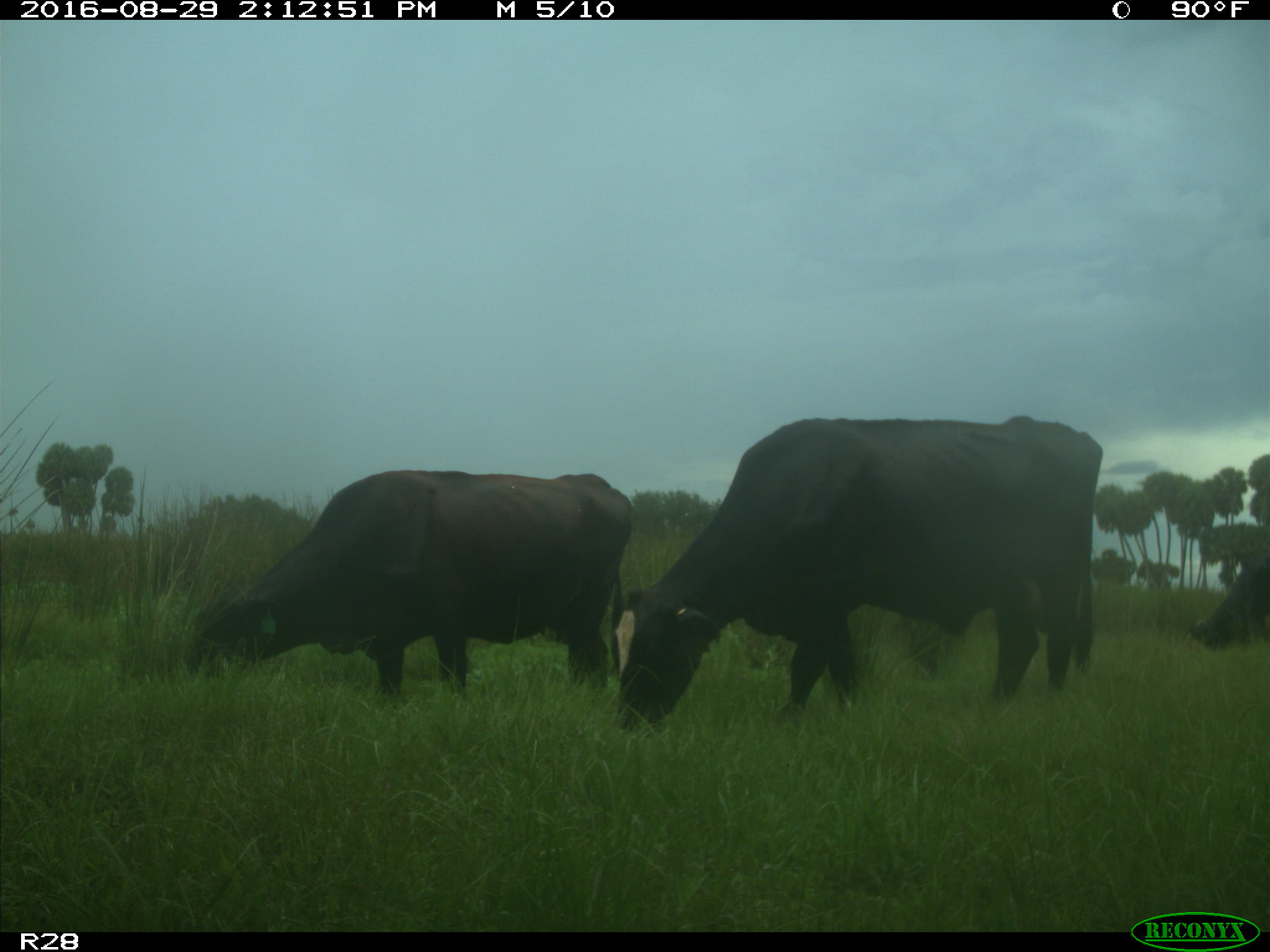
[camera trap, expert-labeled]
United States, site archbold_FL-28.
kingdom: Animalia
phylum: Chordata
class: Mammalia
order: Artiodactyla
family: Bovidae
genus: Bos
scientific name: Bos taurus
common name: domestic cow